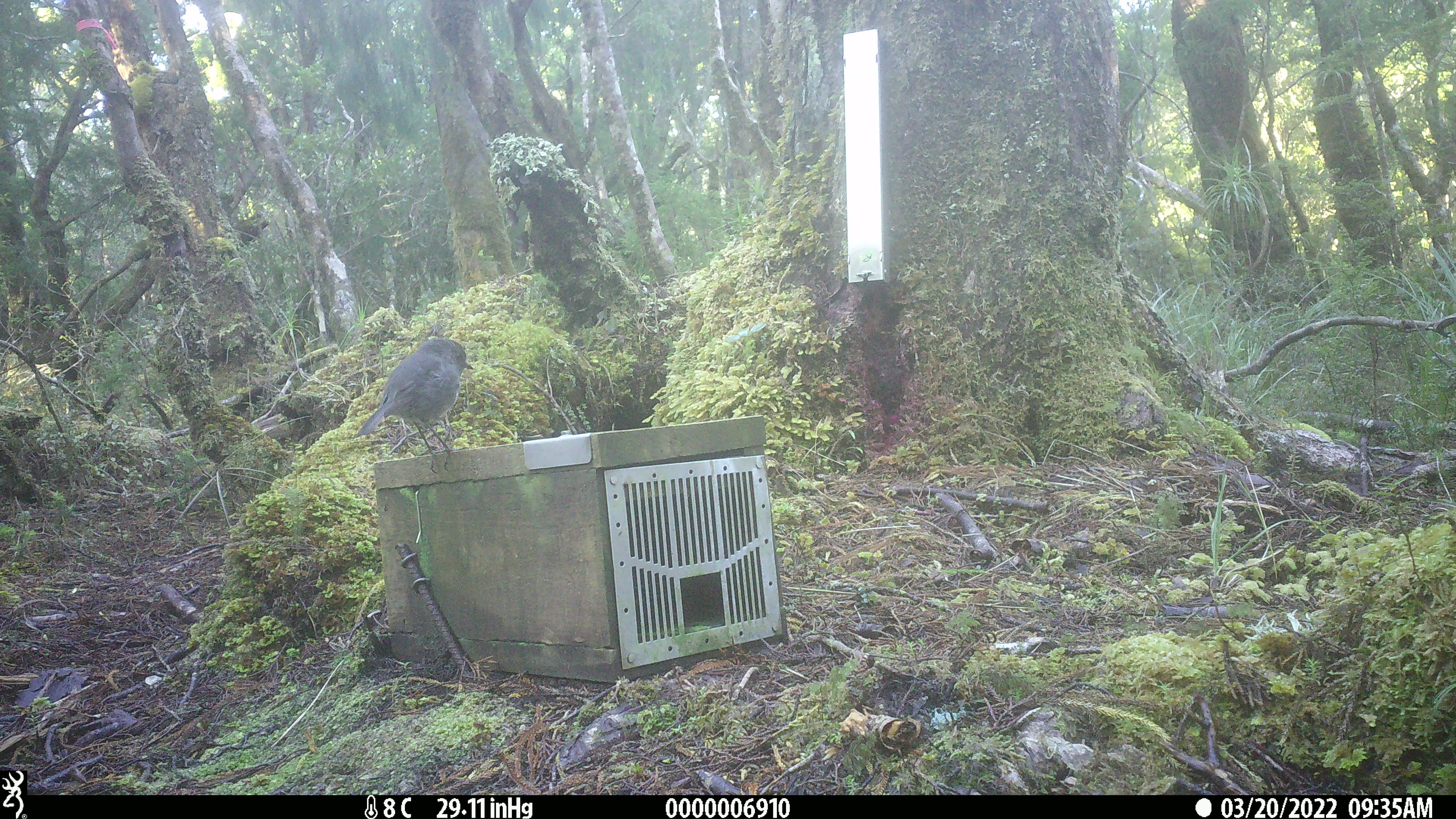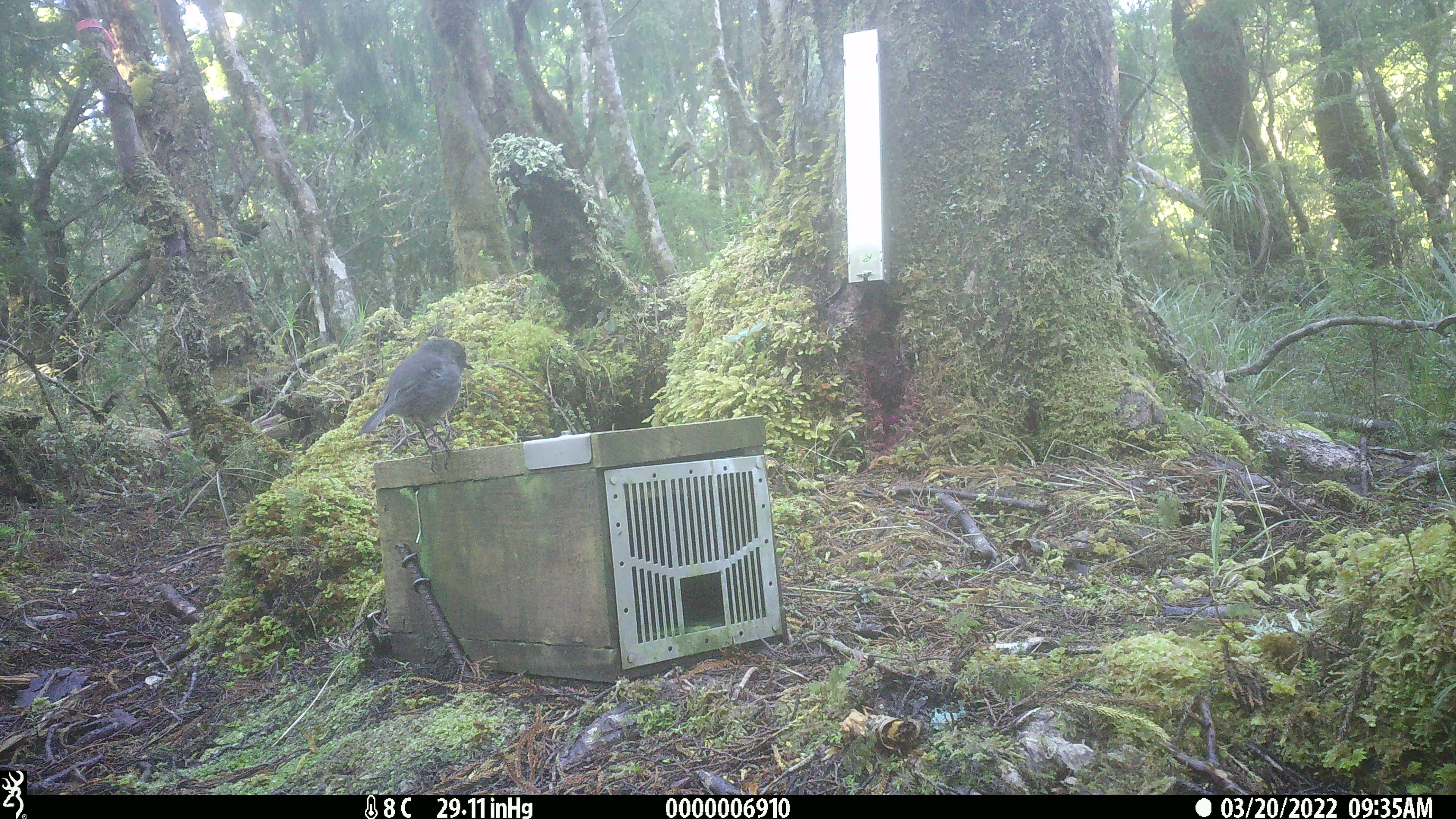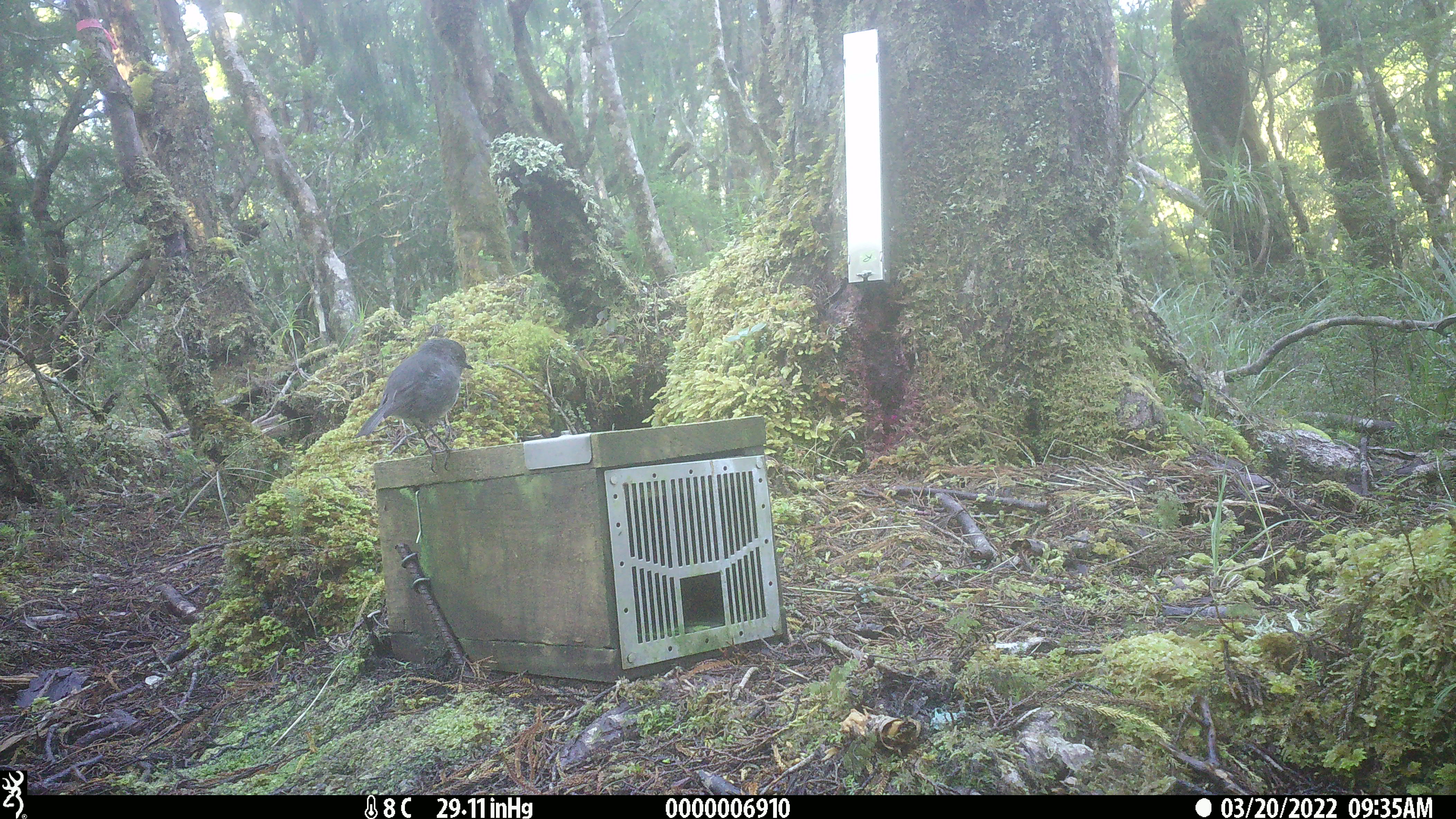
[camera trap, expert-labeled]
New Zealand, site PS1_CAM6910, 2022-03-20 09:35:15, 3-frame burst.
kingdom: Animalia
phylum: Chordata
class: Aves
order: Passeriformes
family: Petroicidae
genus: Petroica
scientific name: Petroica australis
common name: new zealand robin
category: robin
Robin (new zealand robin) (Petroica australis).